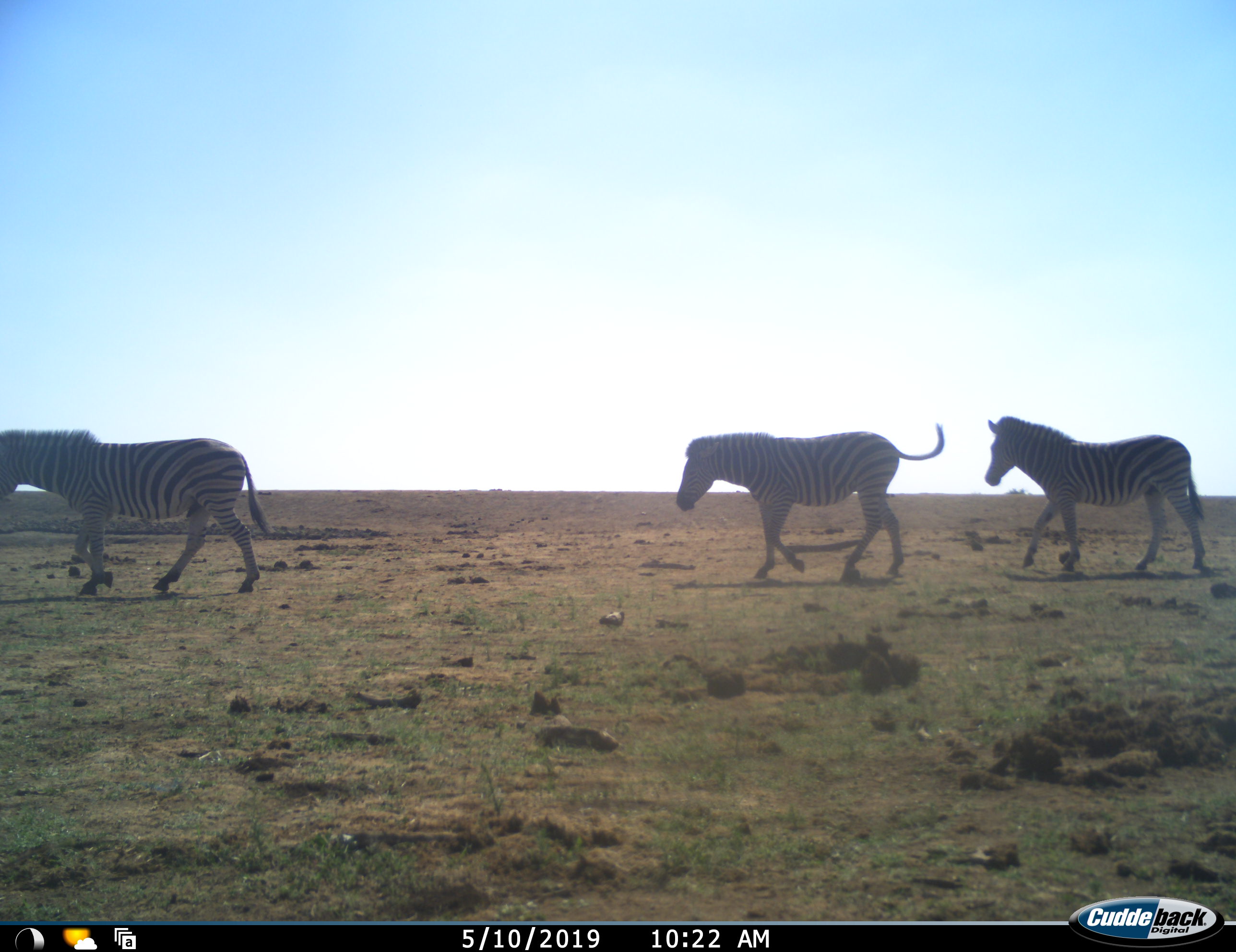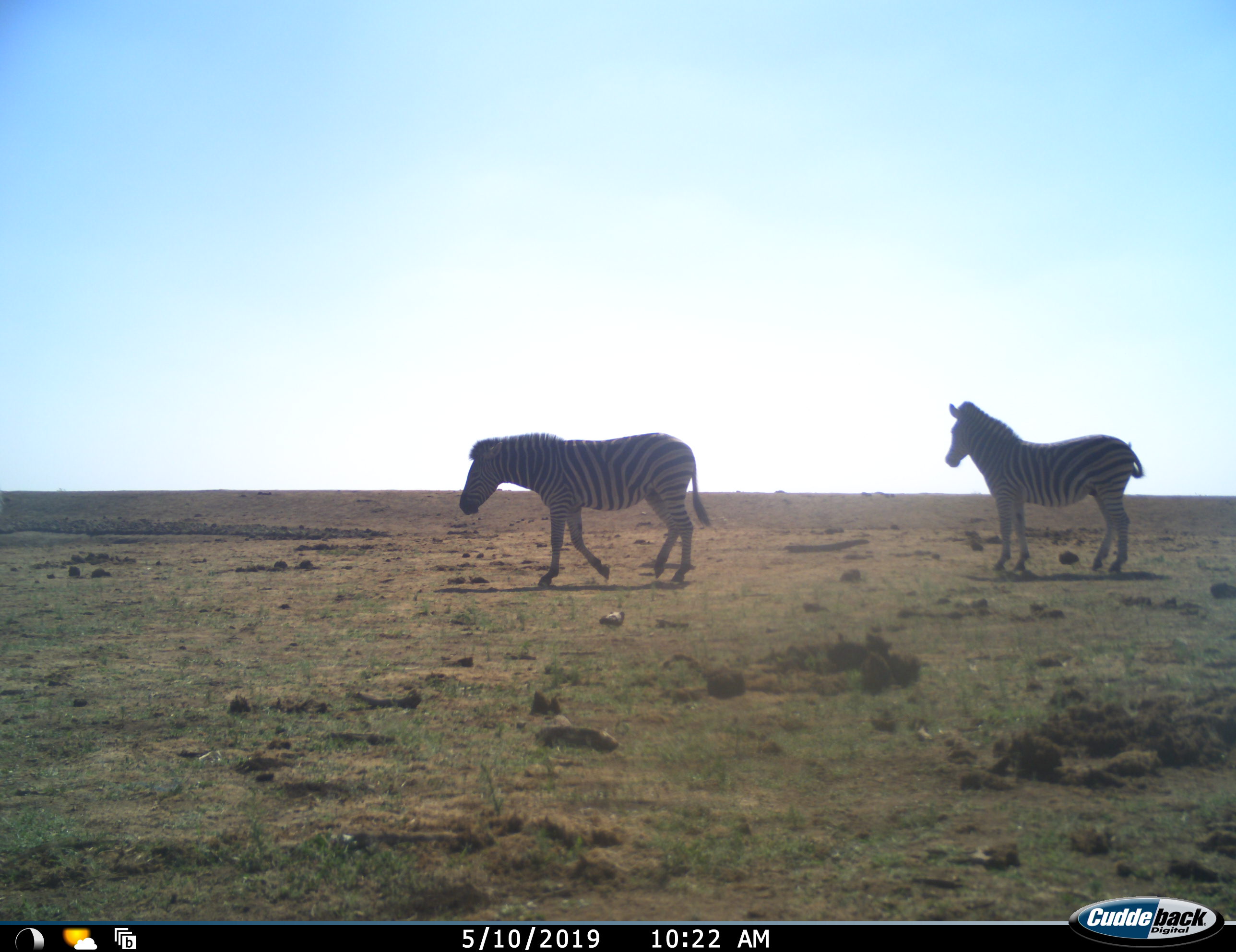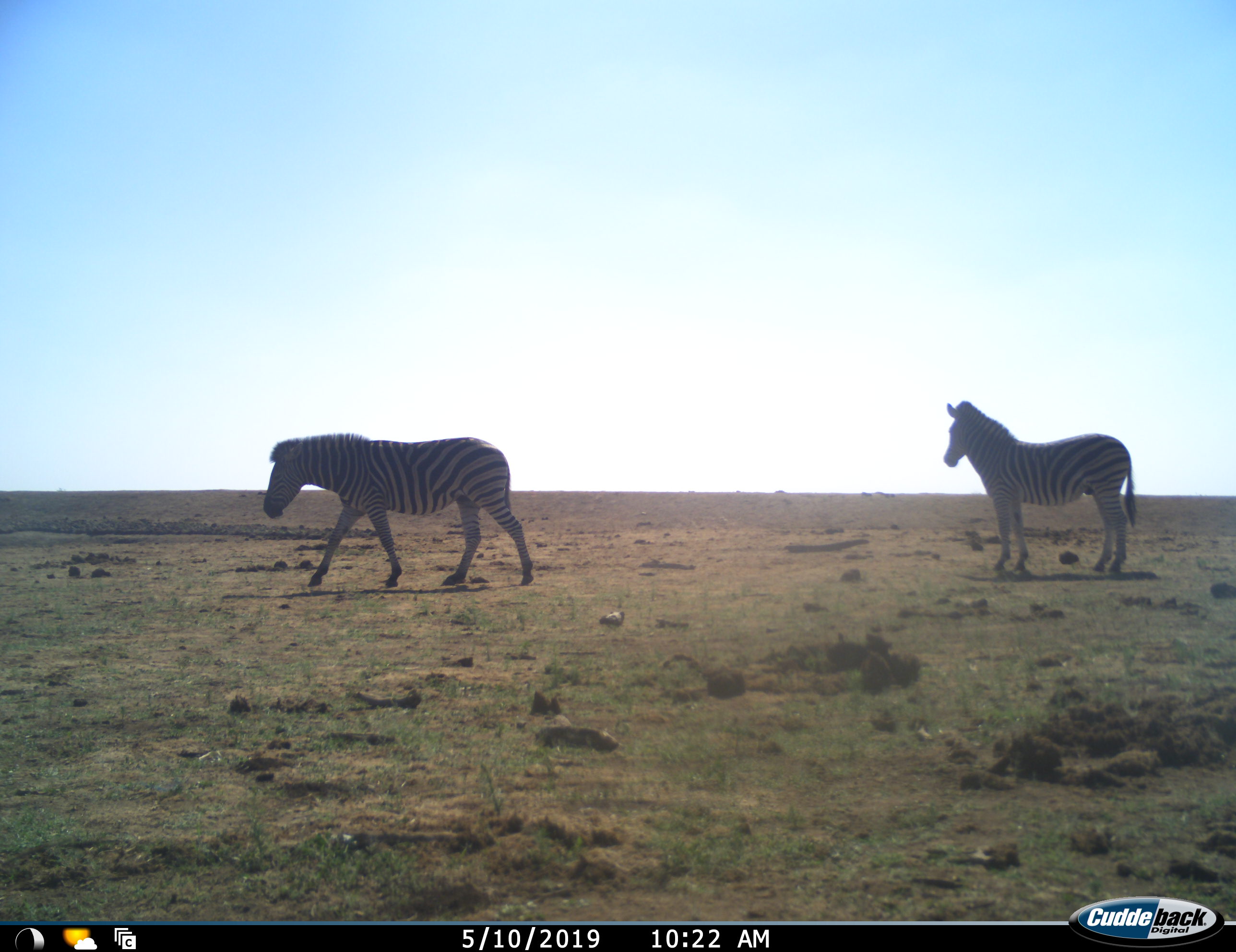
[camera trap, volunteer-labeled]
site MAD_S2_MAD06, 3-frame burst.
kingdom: Animalia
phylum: Chordata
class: Mammalia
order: Perissodactyla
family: Equidae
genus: Equus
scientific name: Equus quagga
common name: plains zebra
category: zebraplains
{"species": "zebraplains (plains zebra) (Equus quagga)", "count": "3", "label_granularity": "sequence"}